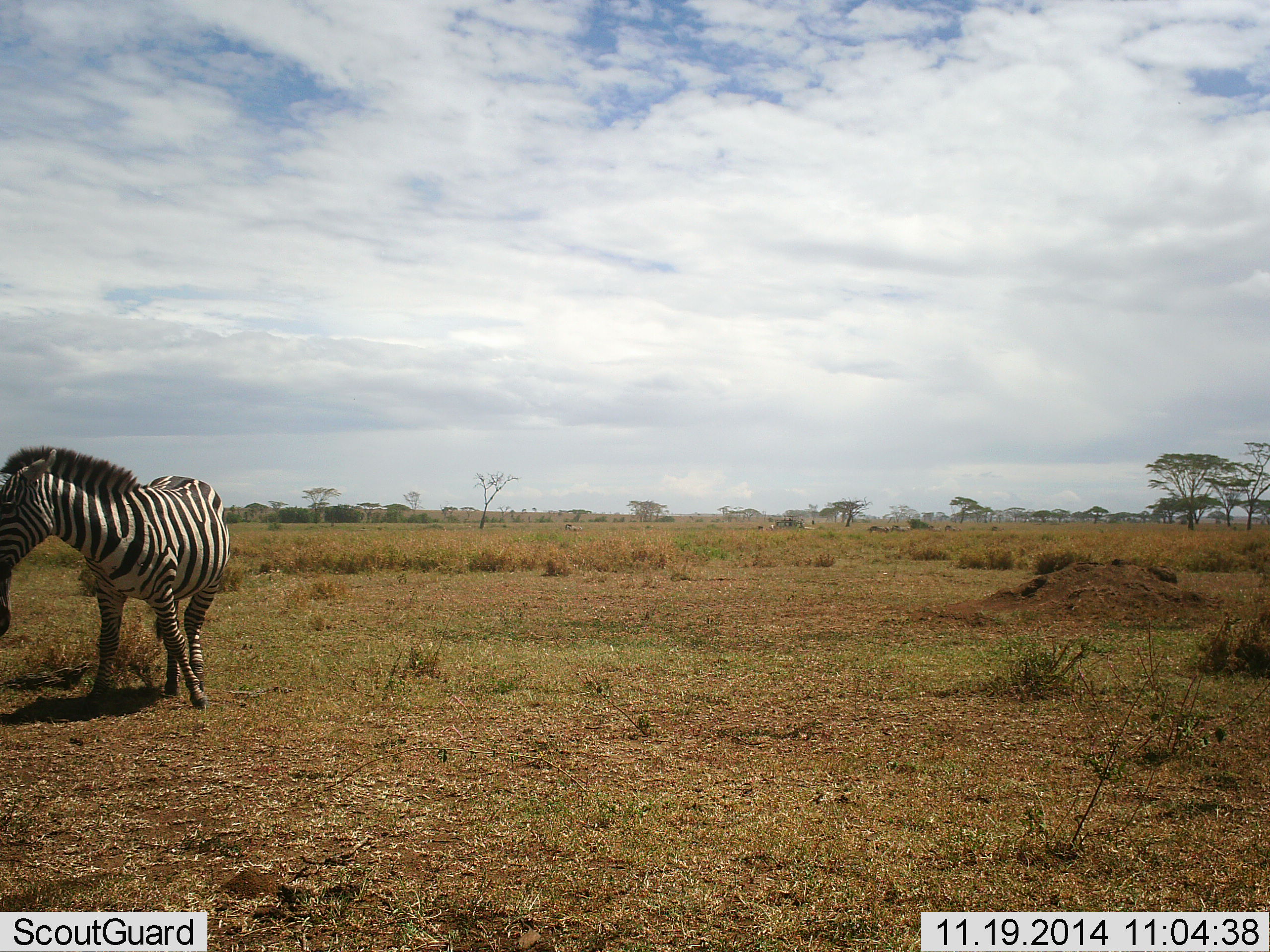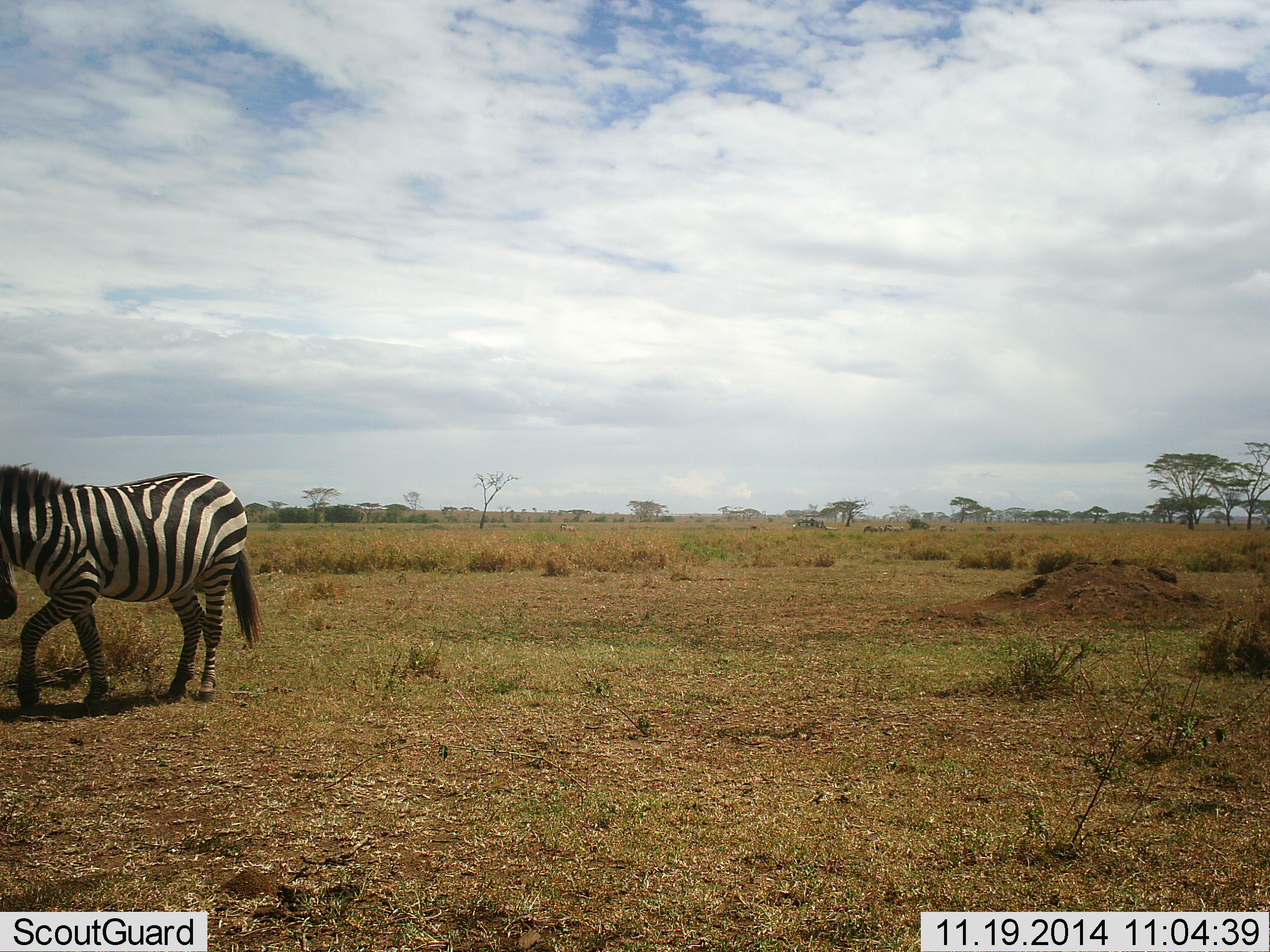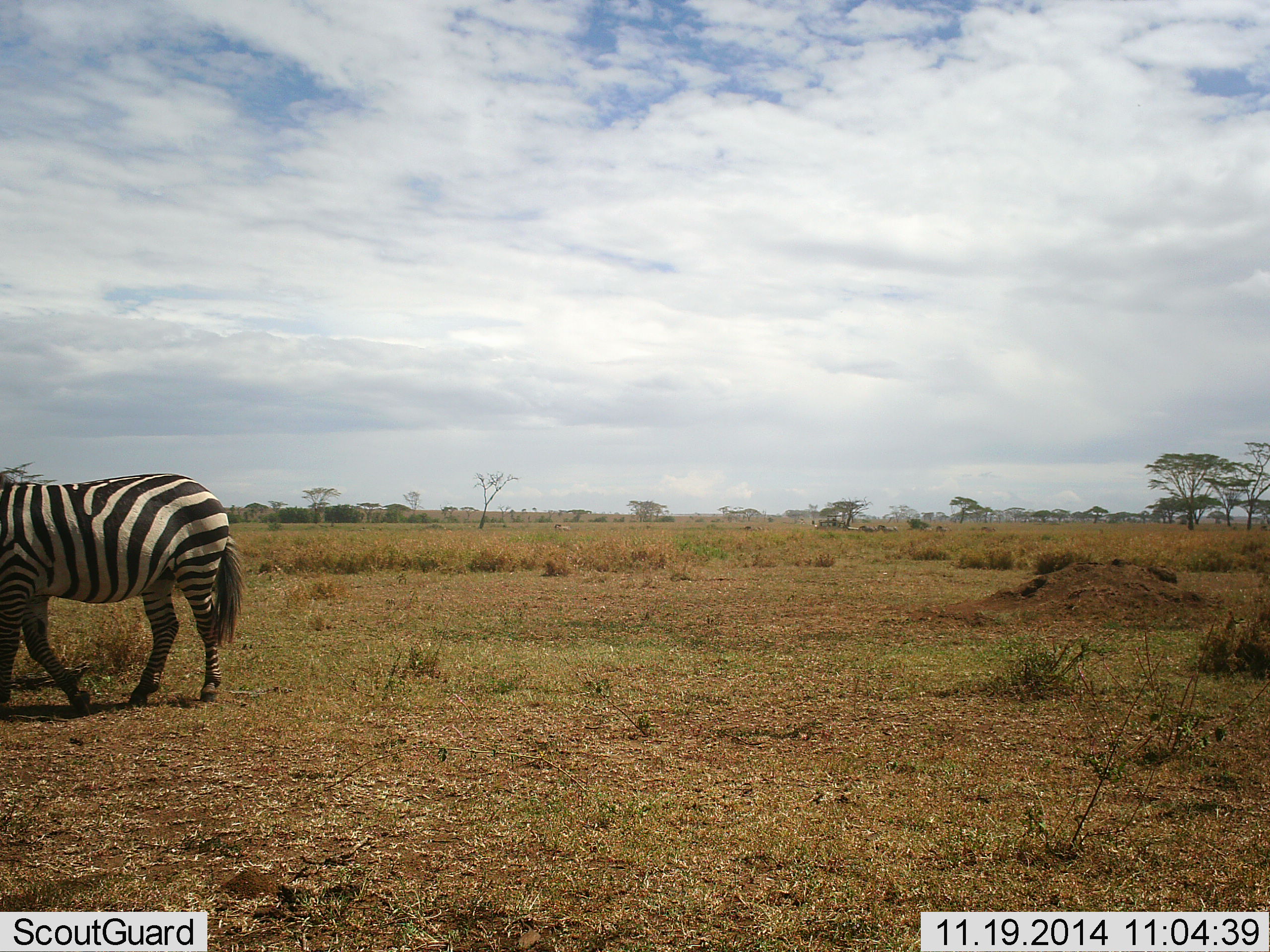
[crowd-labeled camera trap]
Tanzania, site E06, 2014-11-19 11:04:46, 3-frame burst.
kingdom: Animalia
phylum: Chordata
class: Mammalia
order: Perissodactyla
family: Equidae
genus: Equus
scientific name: Equus quagga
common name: plains zebra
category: zebra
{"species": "zebra (plains zebra) (Equus quagga)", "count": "1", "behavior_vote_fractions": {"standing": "18%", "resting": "0%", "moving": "82%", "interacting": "12%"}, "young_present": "0%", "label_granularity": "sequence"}